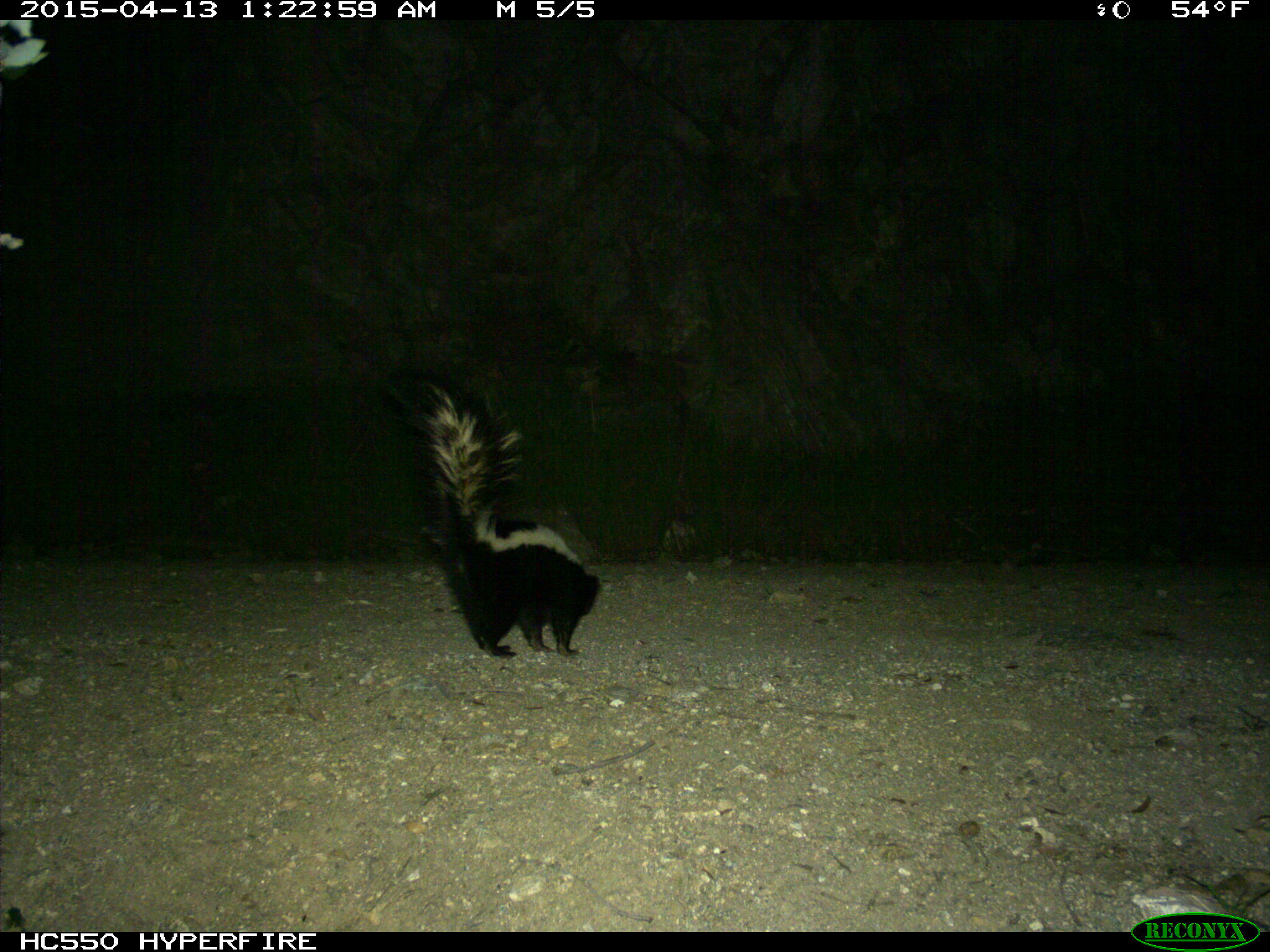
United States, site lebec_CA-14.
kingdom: Animalia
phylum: Chordata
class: Mammalia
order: Carnivora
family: Mephitidae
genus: Mephitis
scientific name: Mephitis mephitis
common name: striped skunk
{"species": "Mephitis mephitis (striped skunk)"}